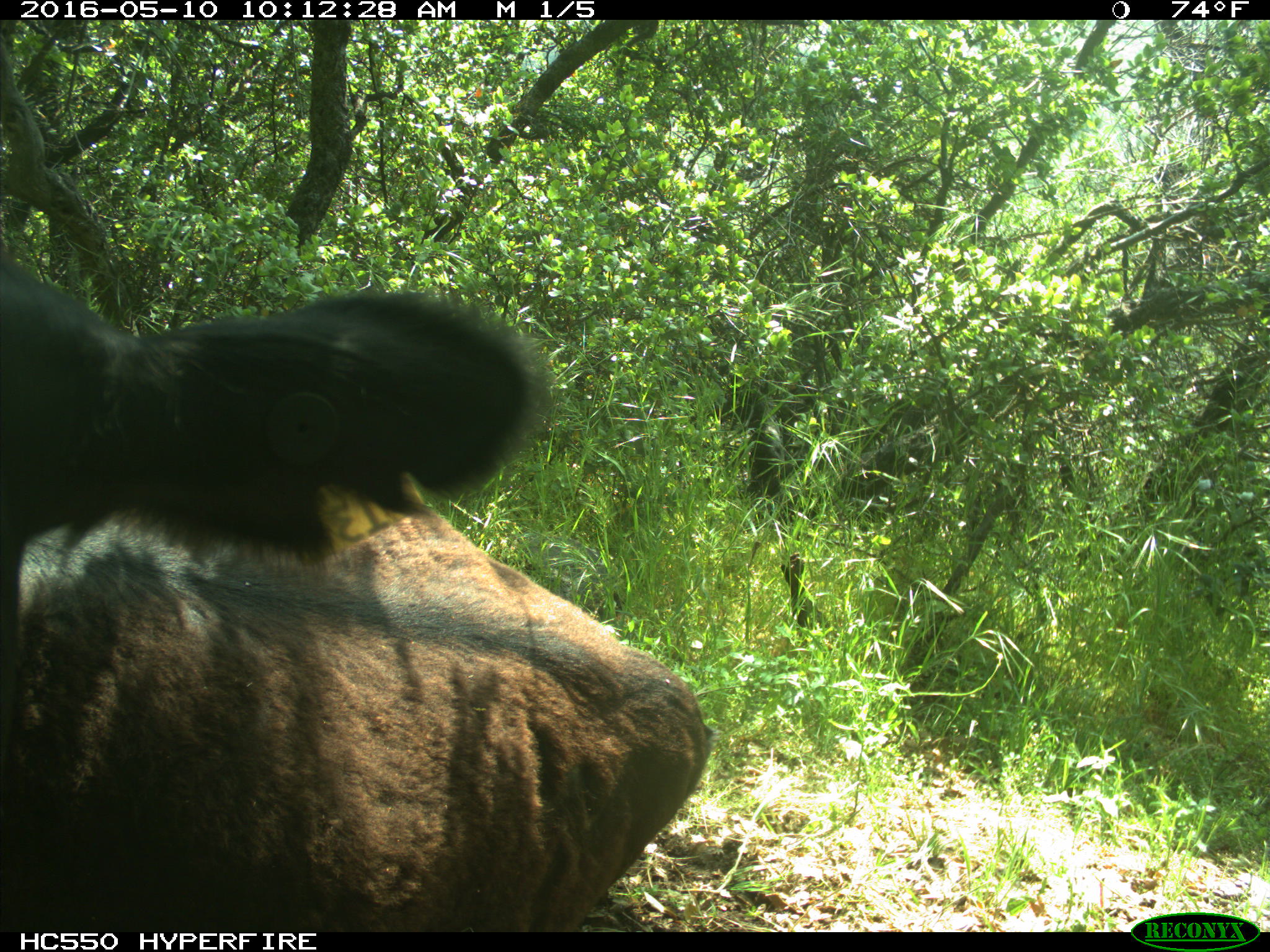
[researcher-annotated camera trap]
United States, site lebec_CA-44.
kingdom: Animalia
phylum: Chordata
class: Mammalia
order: Artiodactyla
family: Bovidae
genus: Bos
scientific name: Bos taurus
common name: domestic cow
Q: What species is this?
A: Bos taurus (domestic cow).